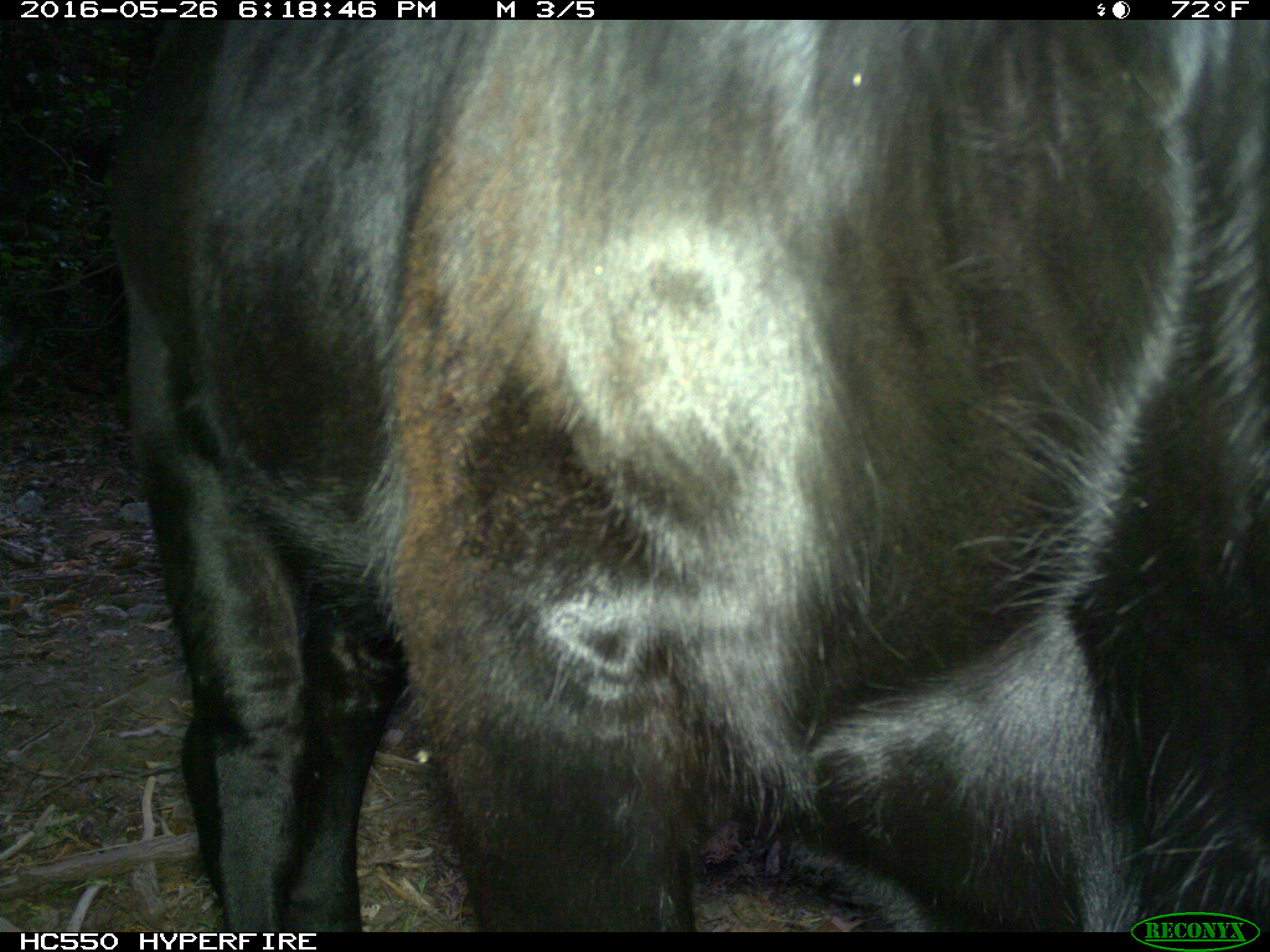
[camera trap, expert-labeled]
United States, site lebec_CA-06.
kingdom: Animalia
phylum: Chordata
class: Mammalia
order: Artiodactyla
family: Bovidae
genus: Bos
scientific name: Bos taurus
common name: domestic cow